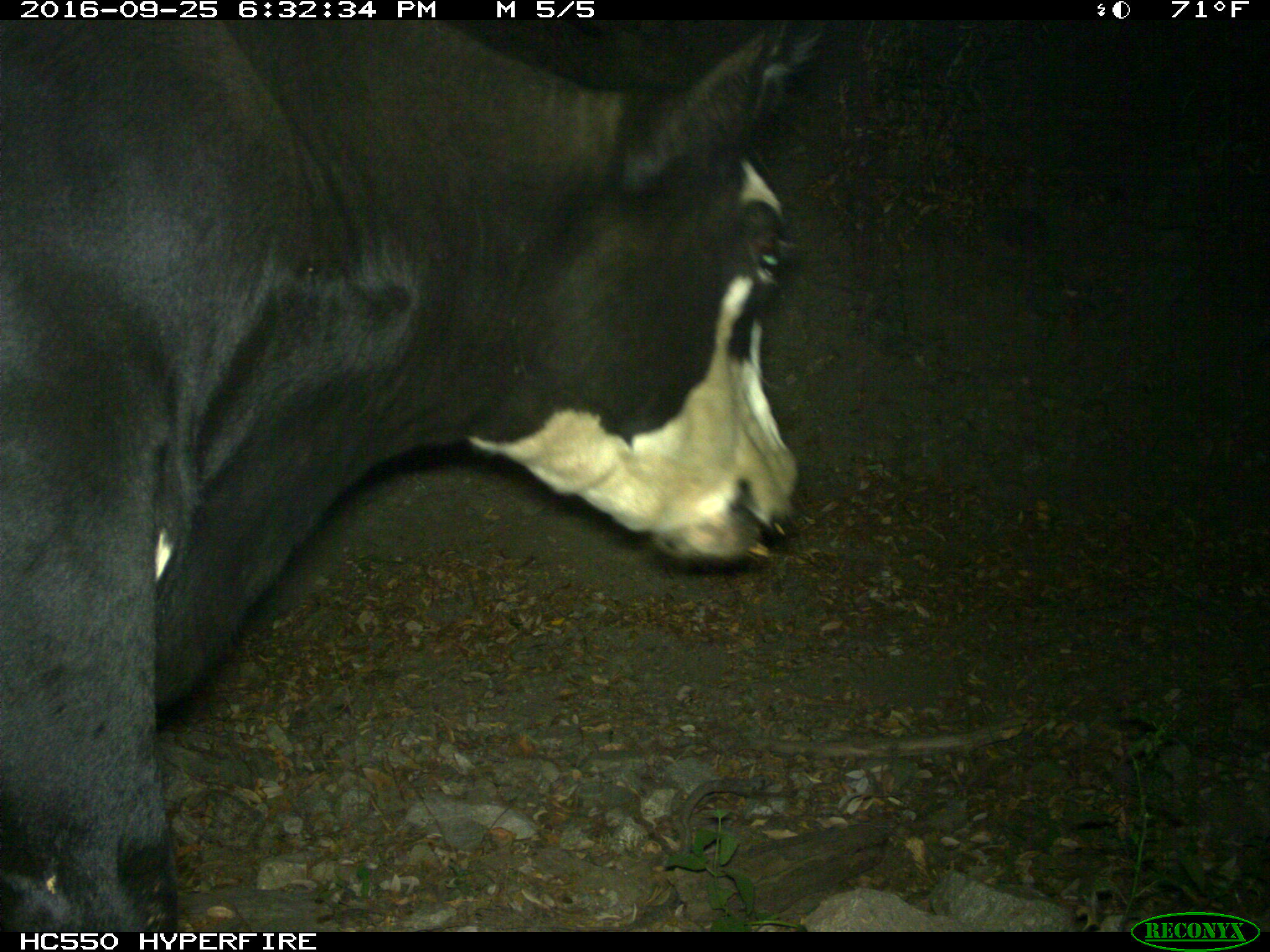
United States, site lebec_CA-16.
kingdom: Animalia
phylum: Chordata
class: Mammalia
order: Artiodactyla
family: Bovidae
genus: Bos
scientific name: Bos taurus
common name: domestic cow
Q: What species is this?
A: Bos taurus (domestic cow).